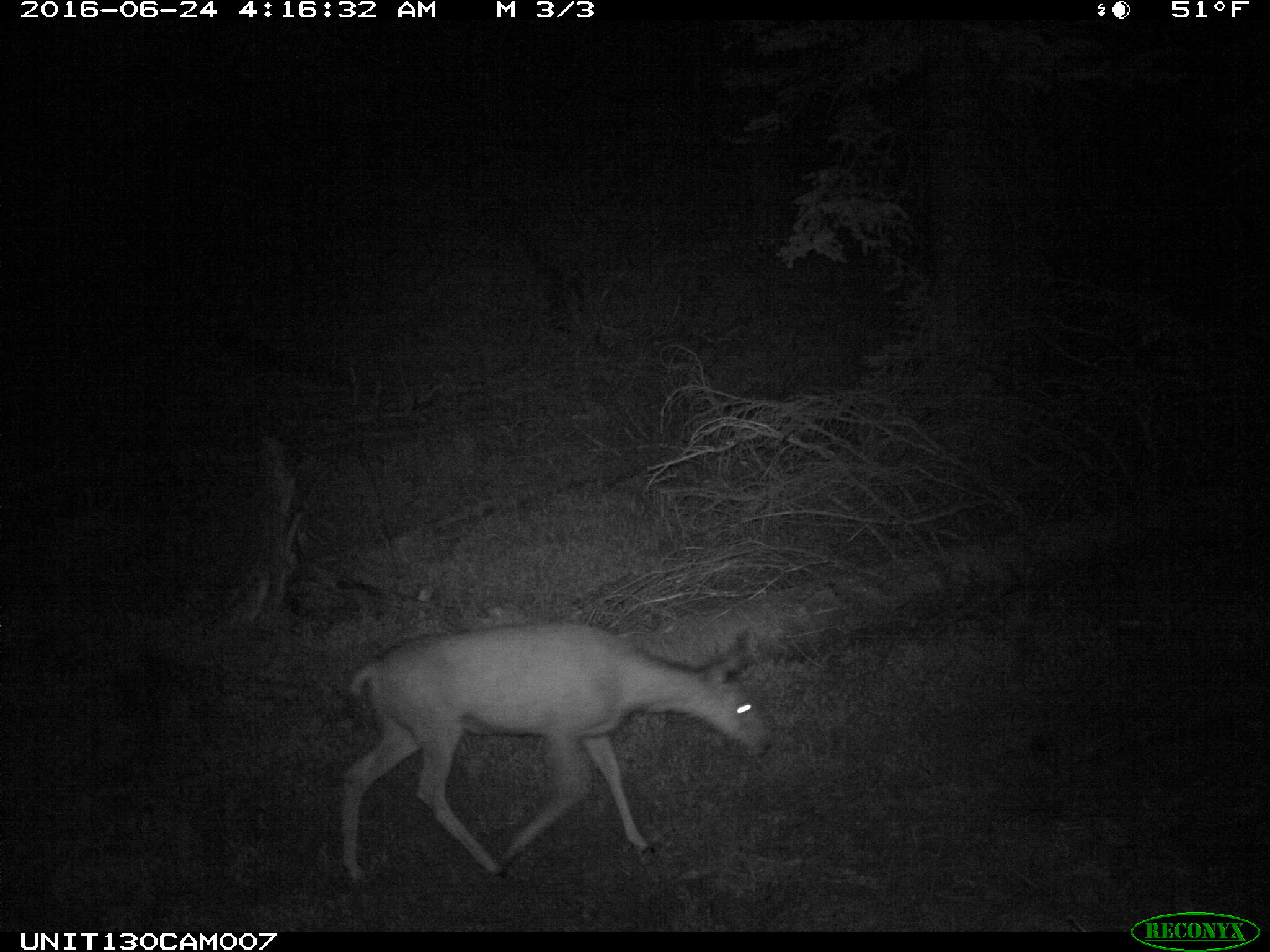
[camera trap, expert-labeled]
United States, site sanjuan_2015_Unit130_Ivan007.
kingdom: Animalia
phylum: Chordata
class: Mammalia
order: Artiodactyla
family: Cervidae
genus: Odocoileus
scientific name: Odocoileus hemionus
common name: mule deer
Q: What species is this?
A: Odocoileus hemionus (mule deer).